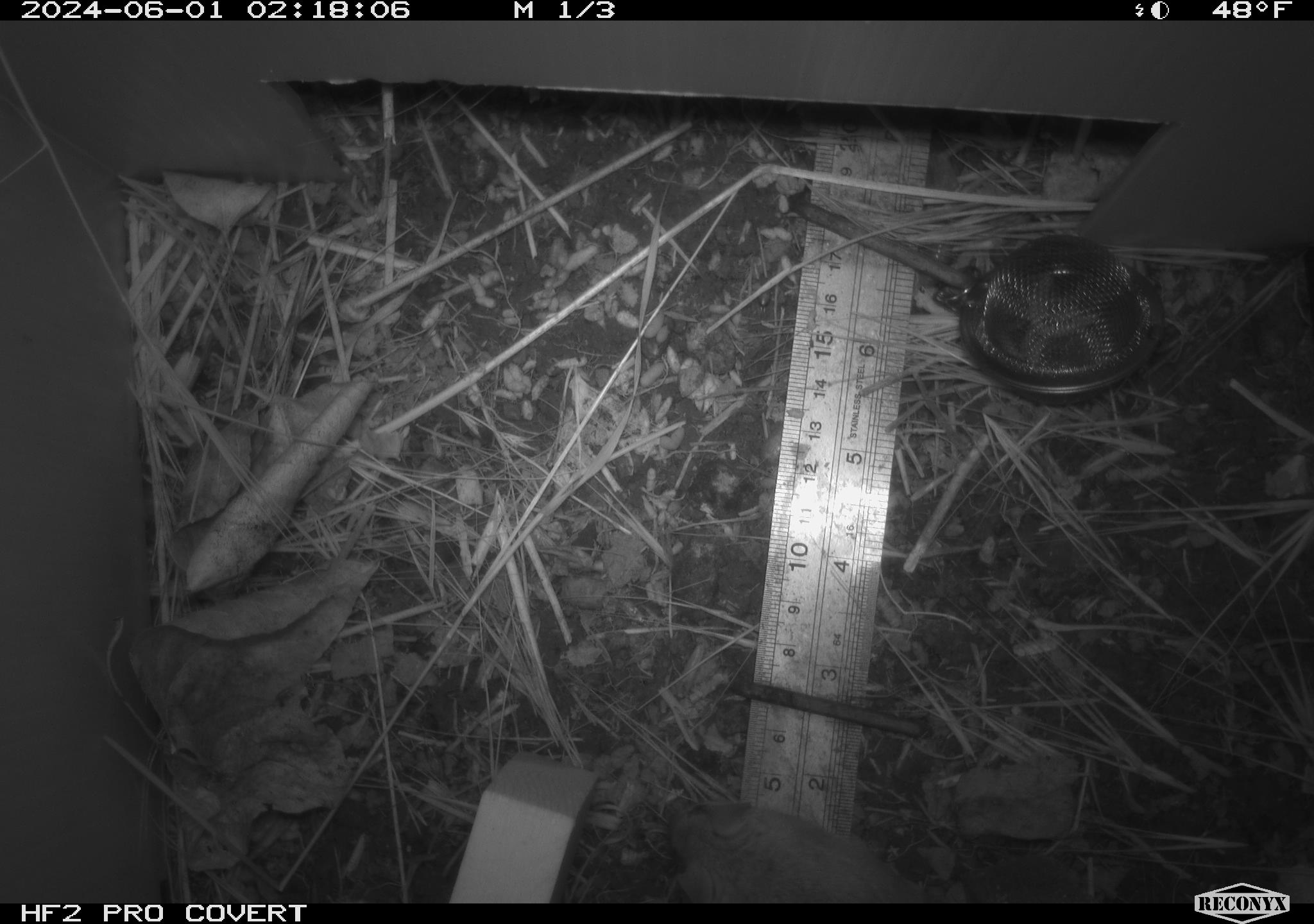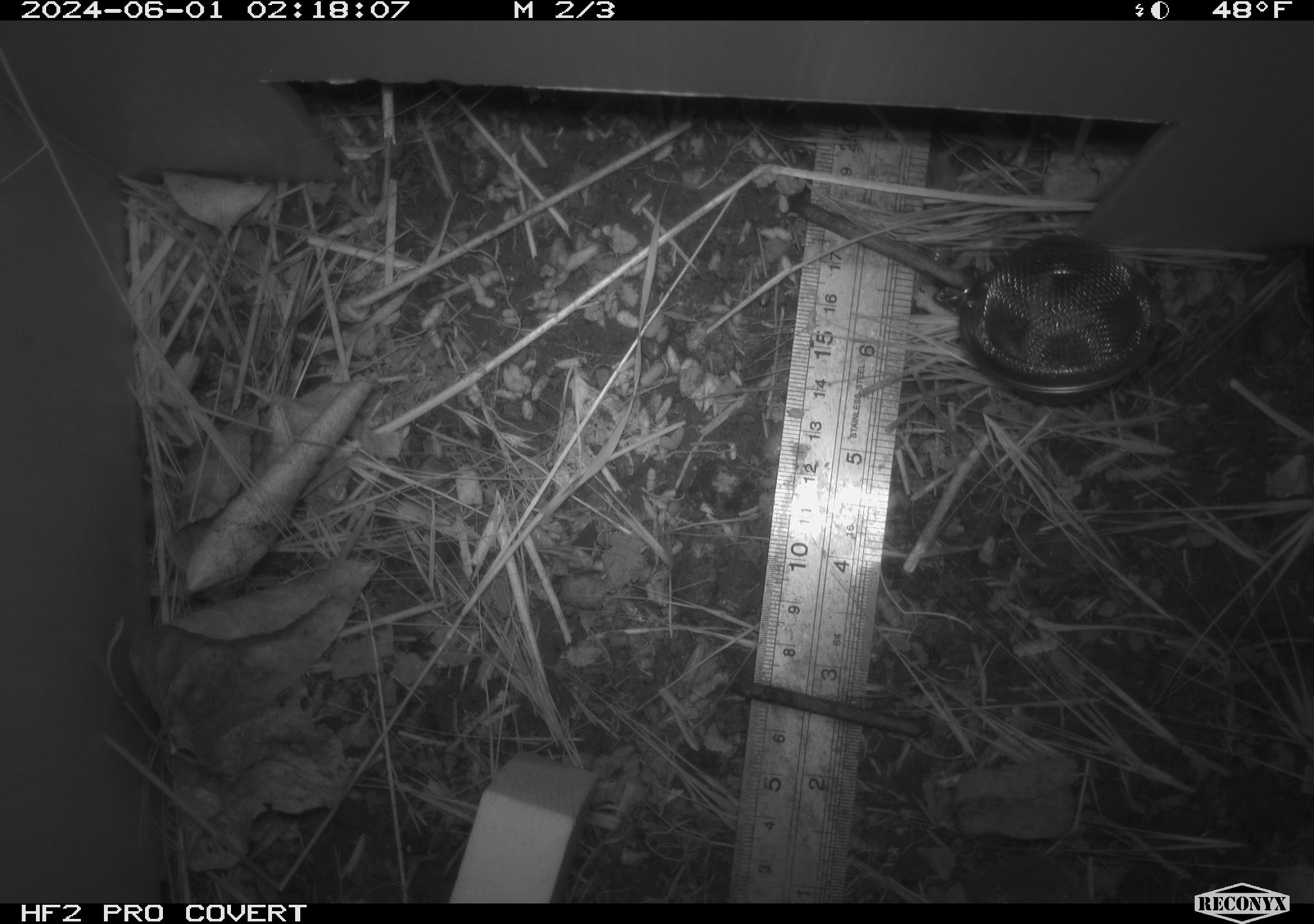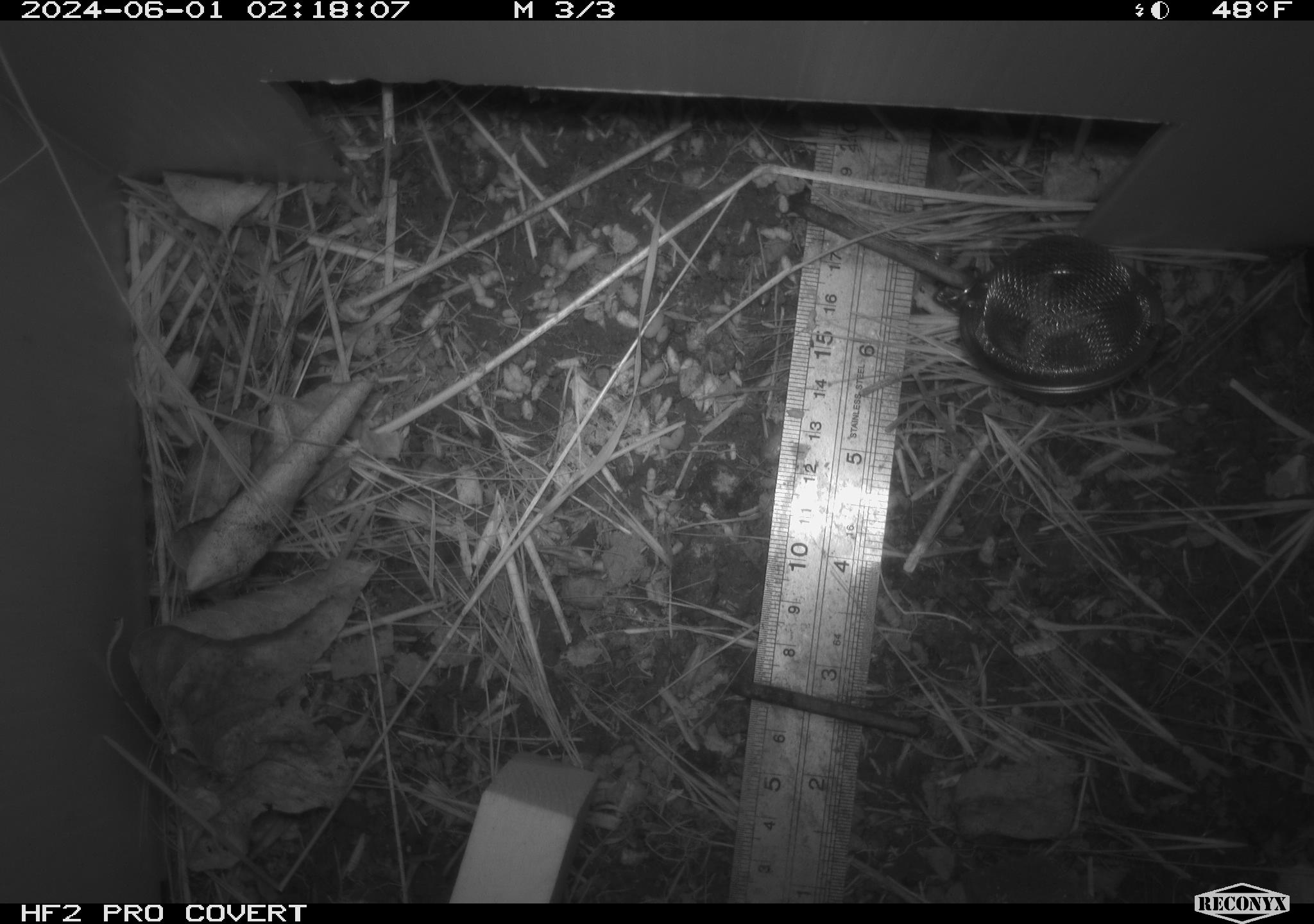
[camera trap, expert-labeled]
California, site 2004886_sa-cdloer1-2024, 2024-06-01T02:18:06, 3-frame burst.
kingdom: Animalia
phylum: Chordata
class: Mammalia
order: Rodentia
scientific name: Rodentia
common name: mouse species